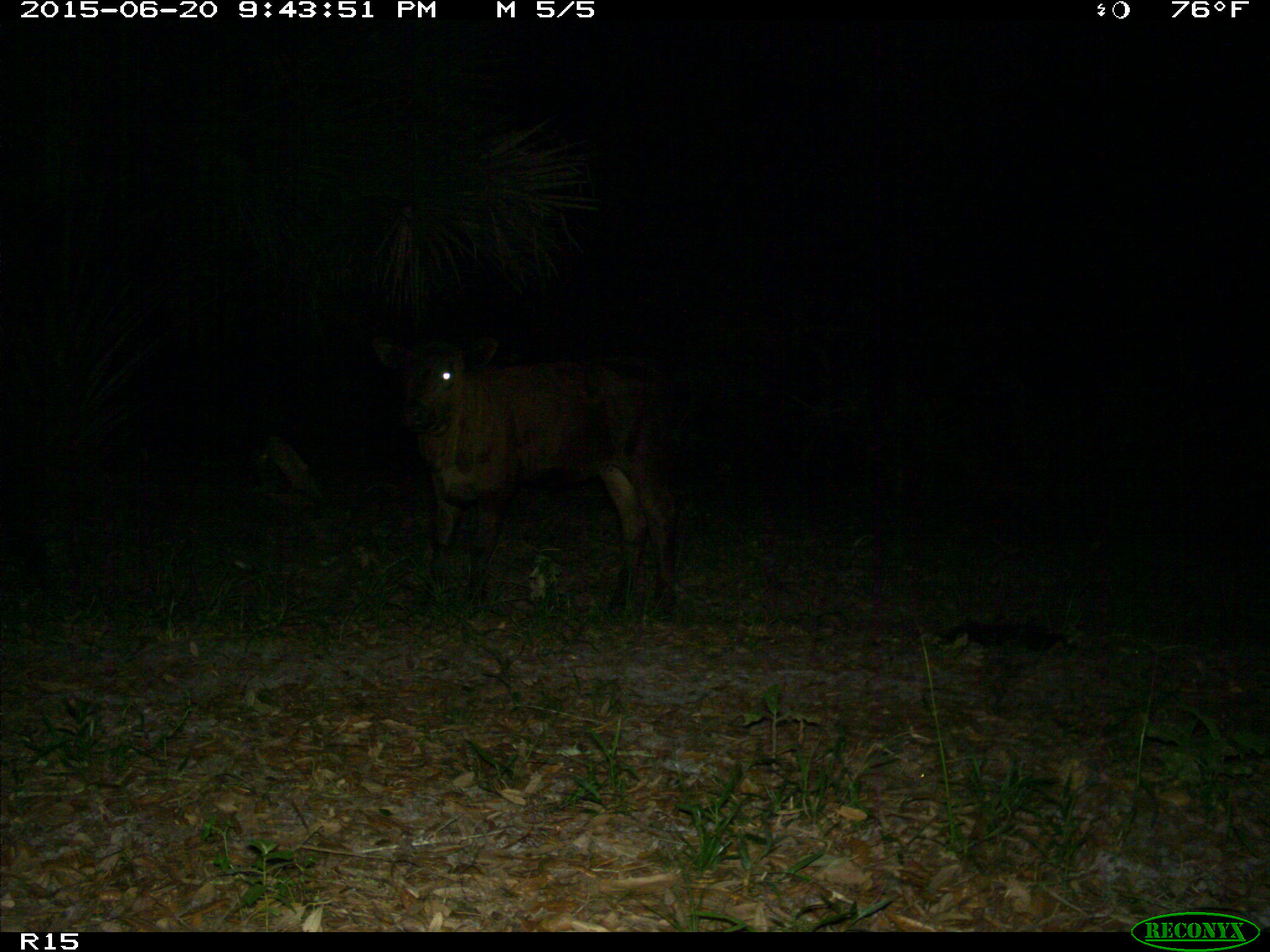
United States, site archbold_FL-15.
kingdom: Animalia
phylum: Chordata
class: Mammalia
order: Artiodactyla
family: Bovidae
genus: Bos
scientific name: Bos taurus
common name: domestic cow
Bos taurus (domestic cow).